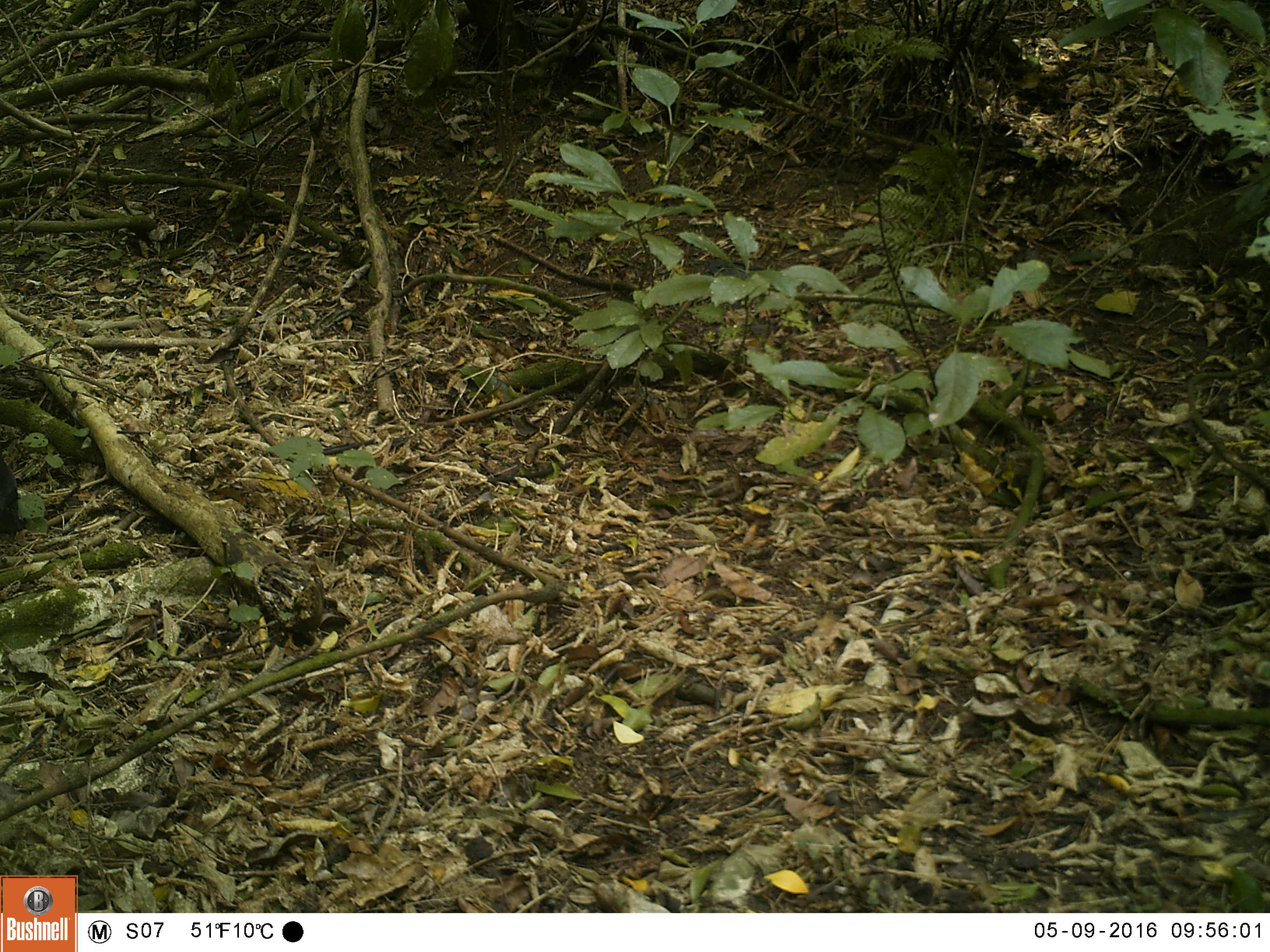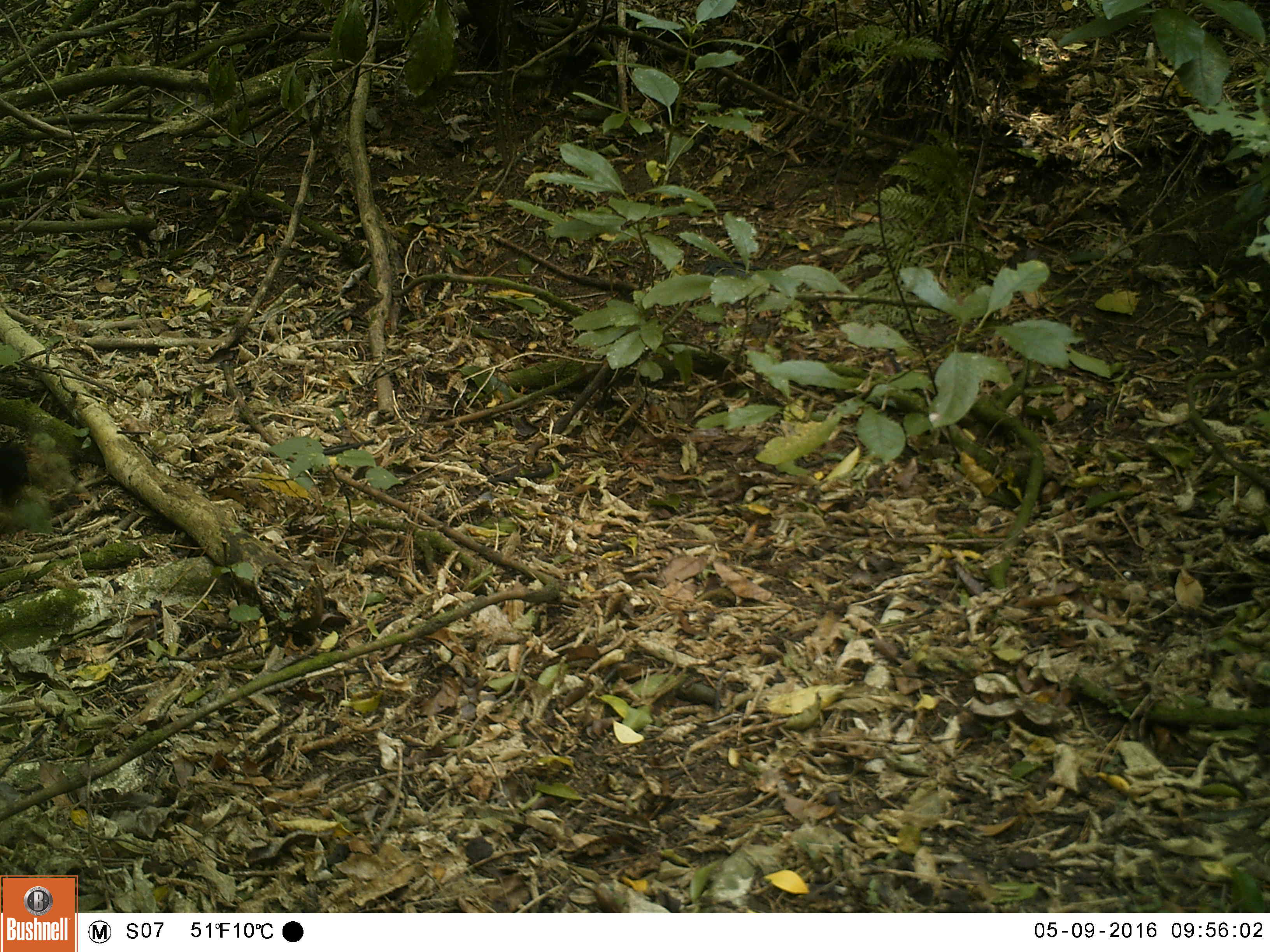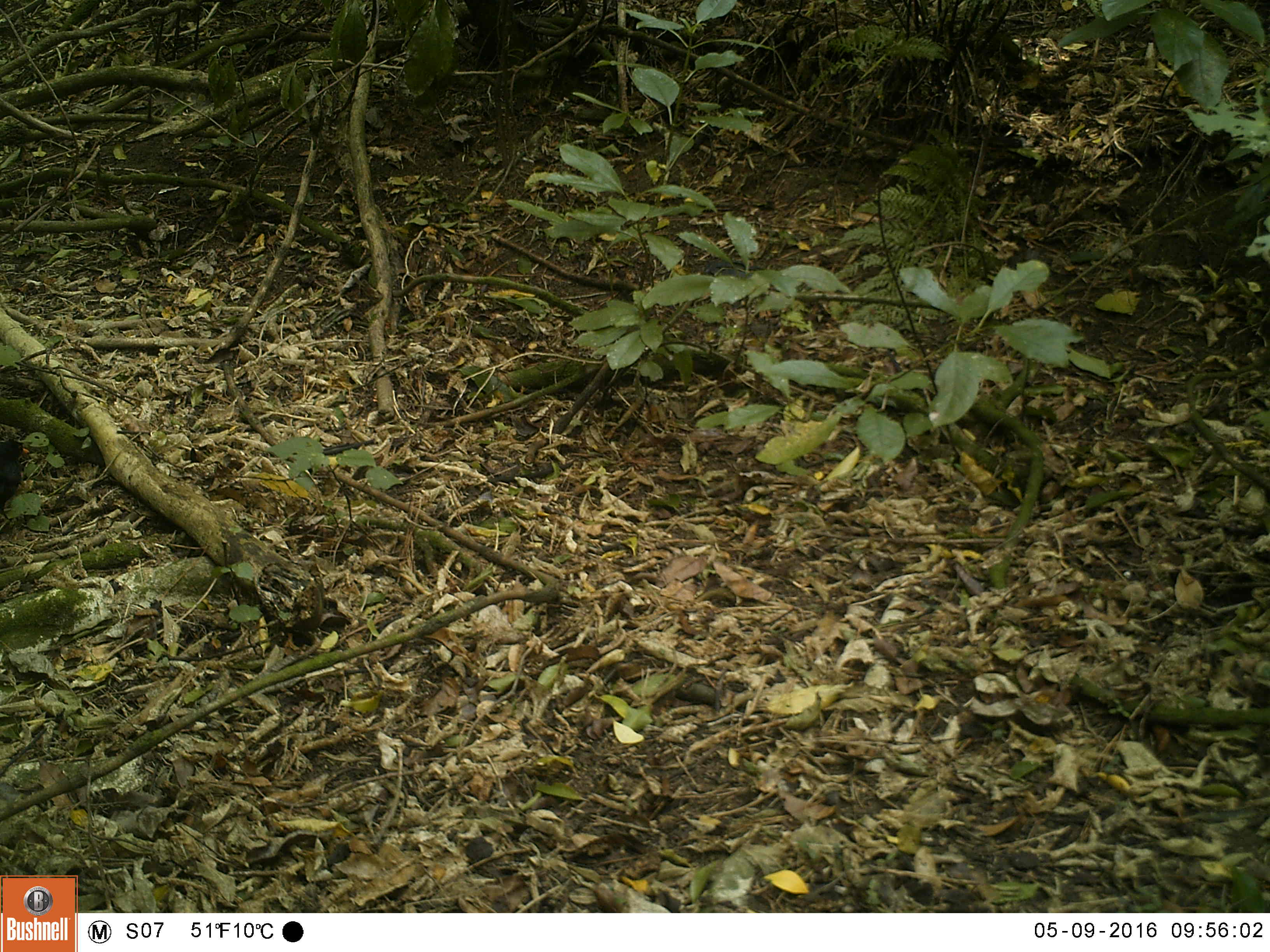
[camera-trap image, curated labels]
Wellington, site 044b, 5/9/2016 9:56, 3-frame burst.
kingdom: Animalia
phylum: Chordata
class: Aves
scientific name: Aves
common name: bird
Bird (Aves).